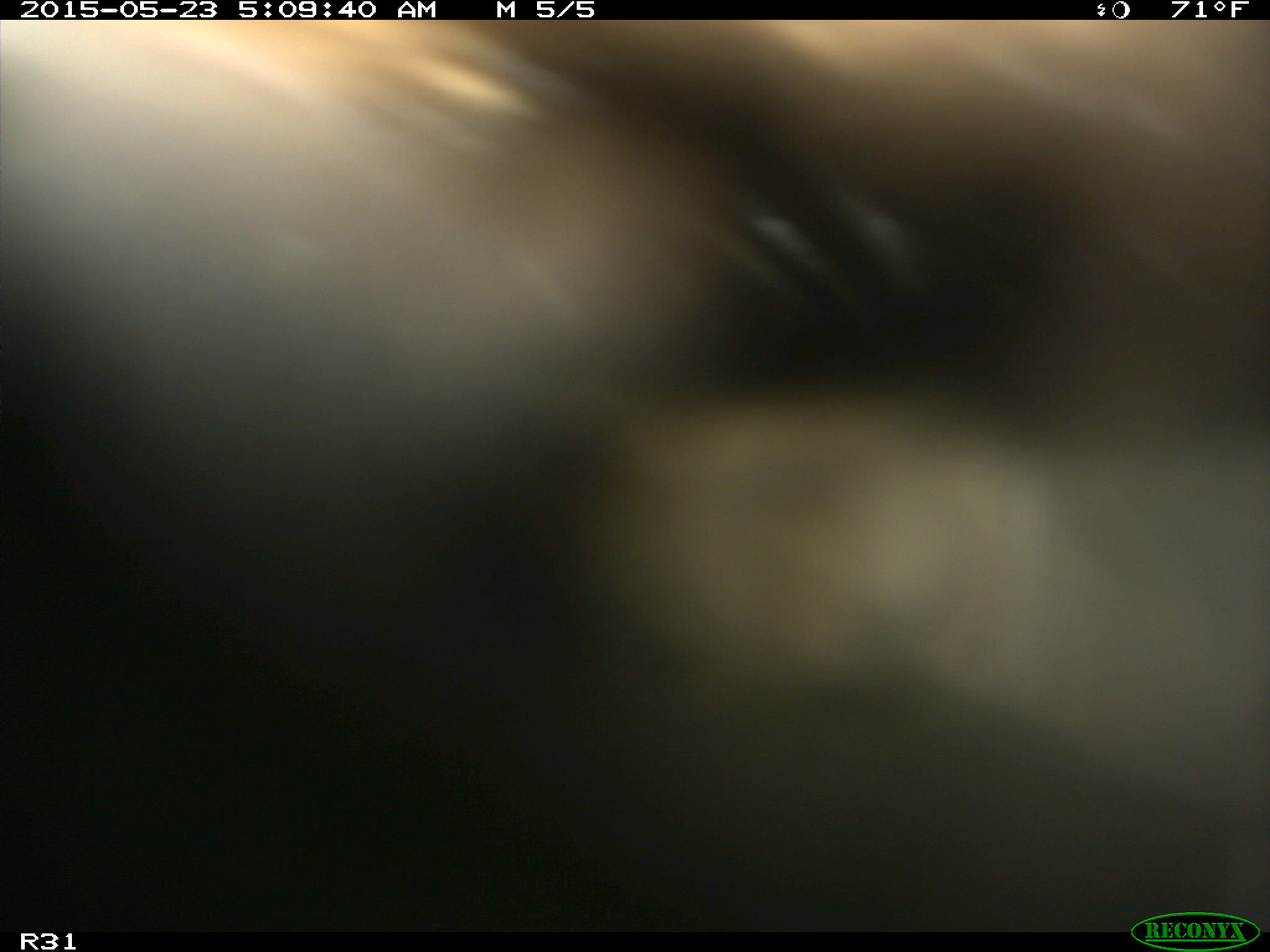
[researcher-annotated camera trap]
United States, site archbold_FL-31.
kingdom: Animalia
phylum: Chordata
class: Mammalia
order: Artiodactyla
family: Bovidae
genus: Bos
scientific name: Bos taurus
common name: domestic cow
Bos taurus (domestic cow).